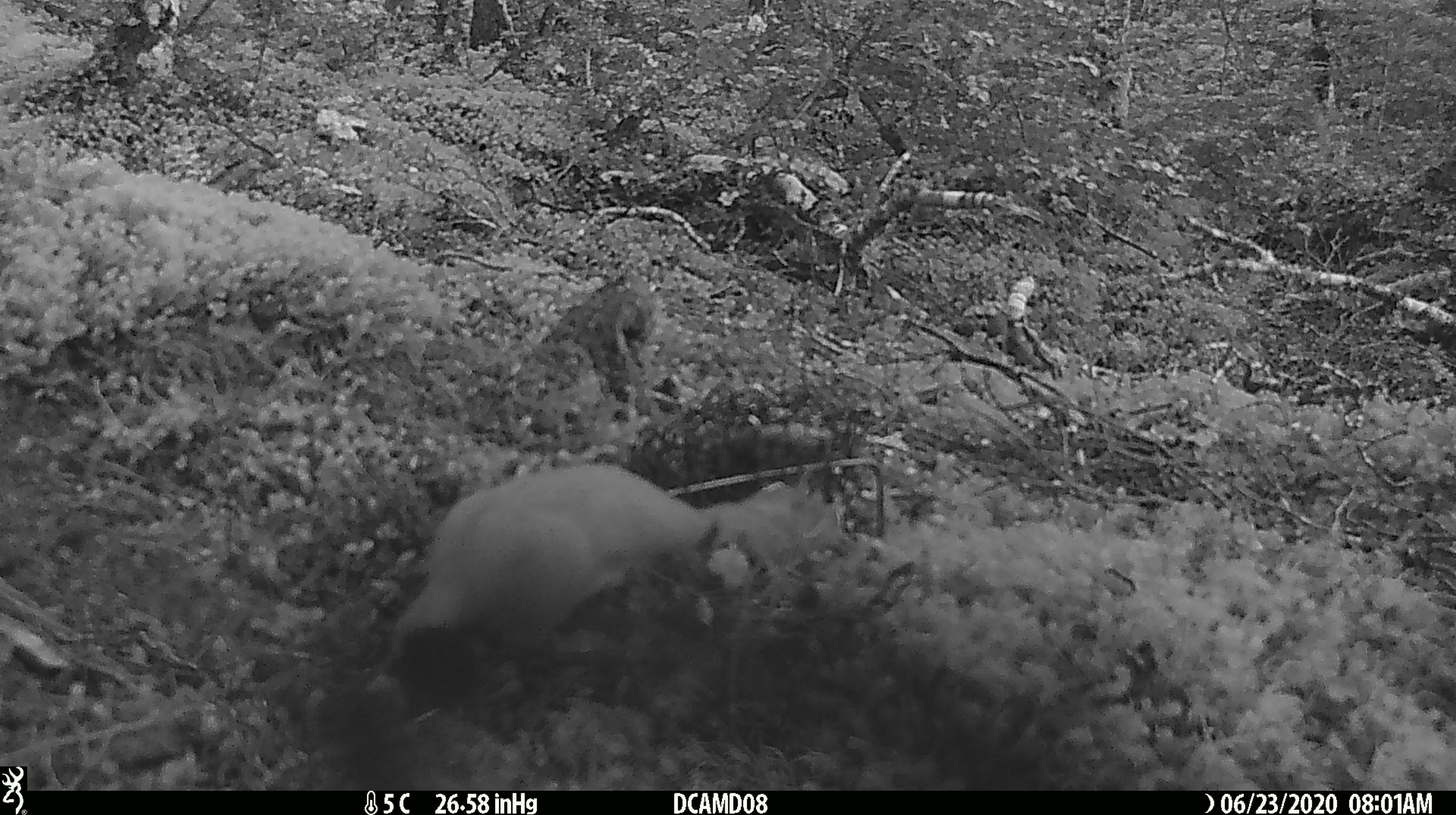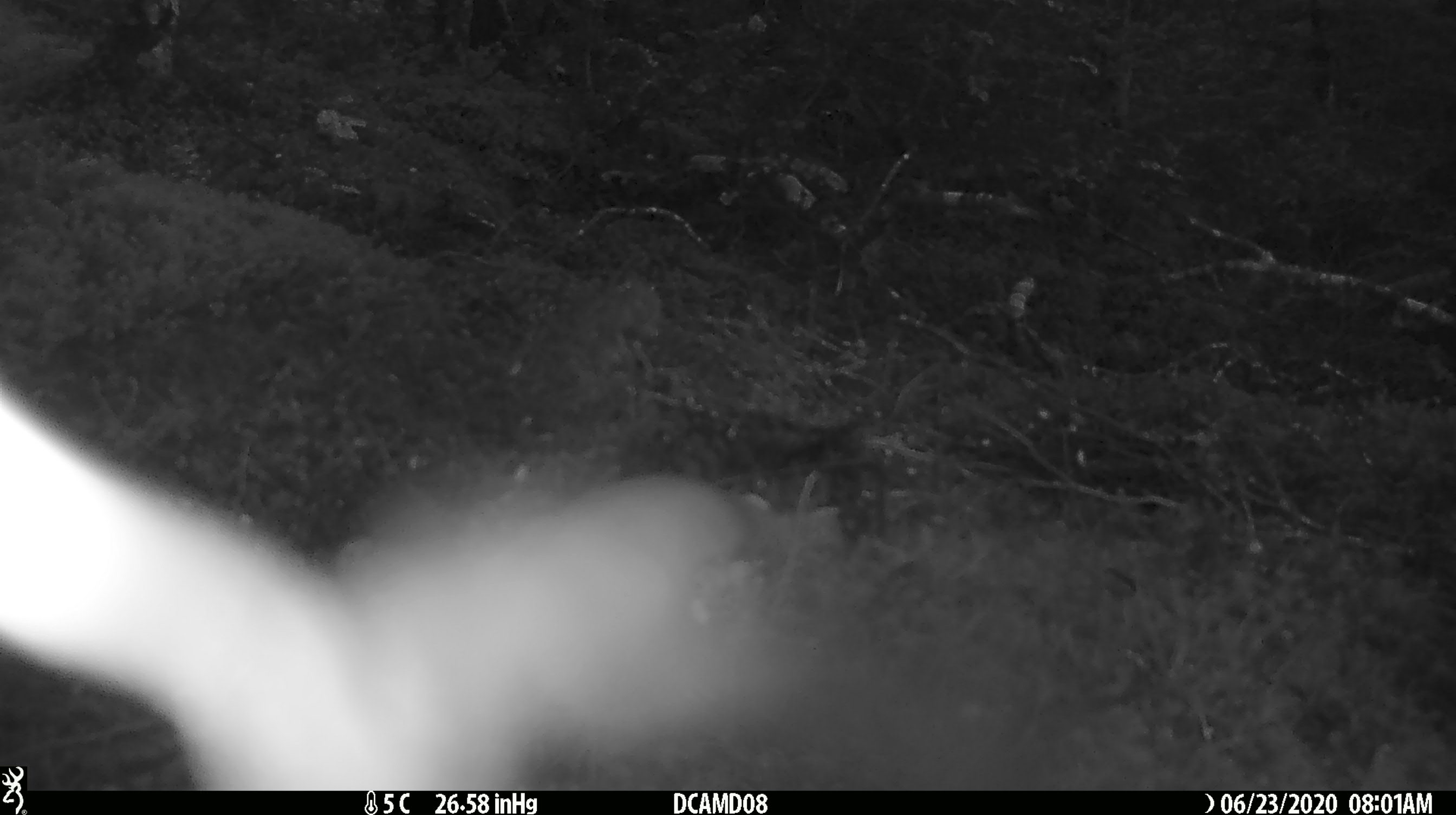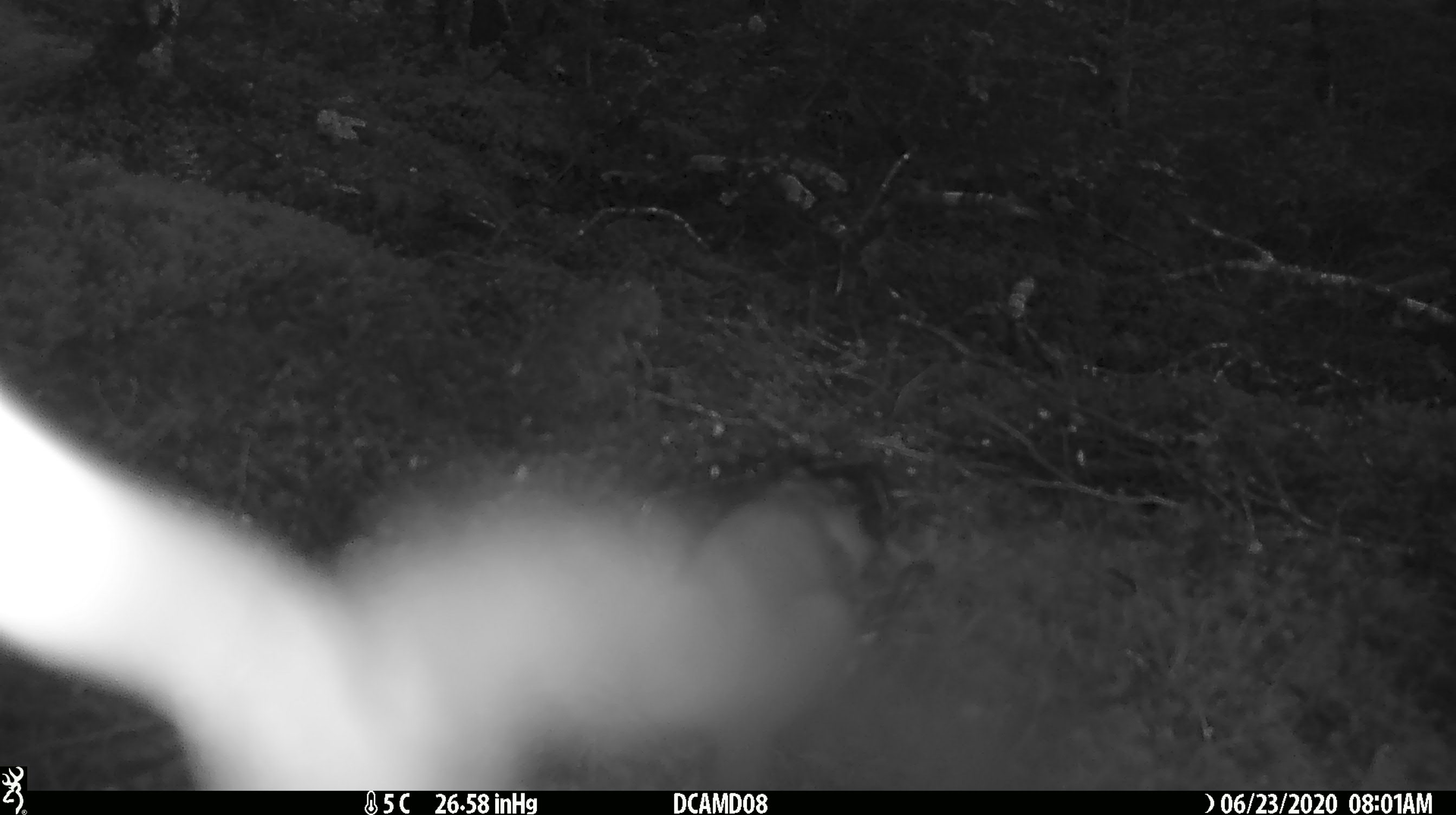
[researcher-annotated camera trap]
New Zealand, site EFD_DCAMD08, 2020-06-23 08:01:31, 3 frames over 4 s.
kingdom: Animalia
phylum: Chordata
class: Mammalia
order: Carnivora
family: Mustelidae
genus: Mustela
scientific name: Mustela erminea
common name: stoat